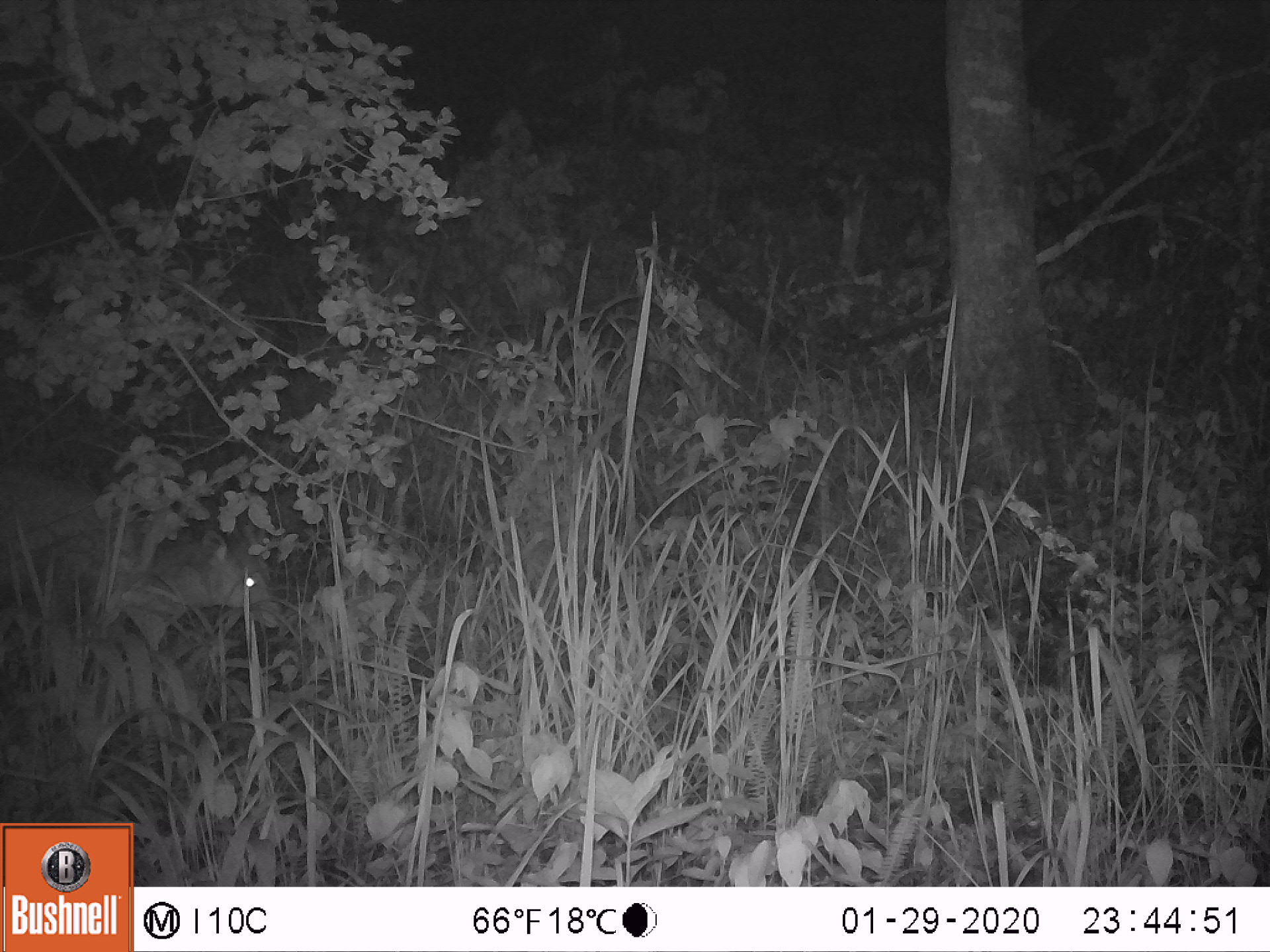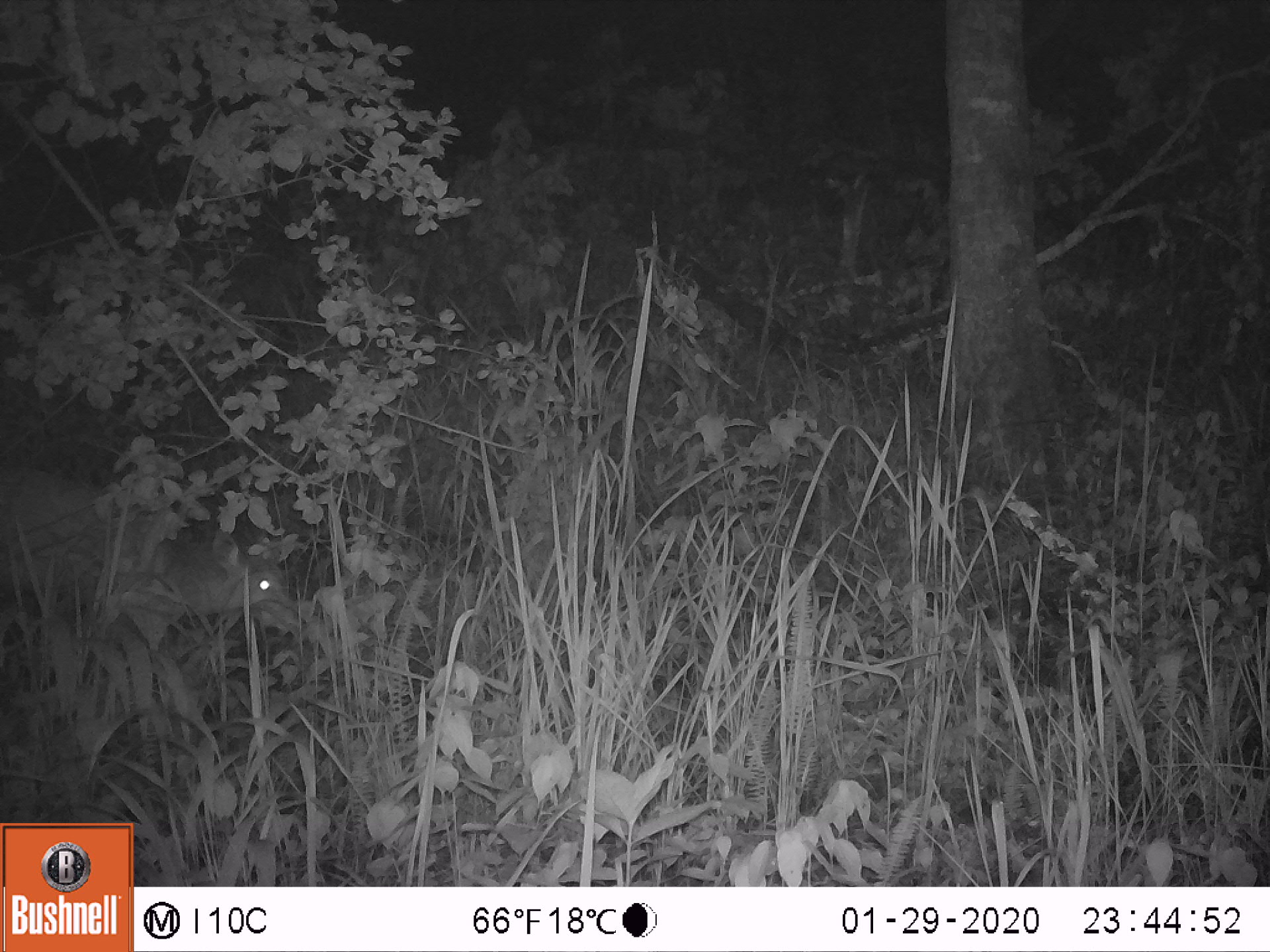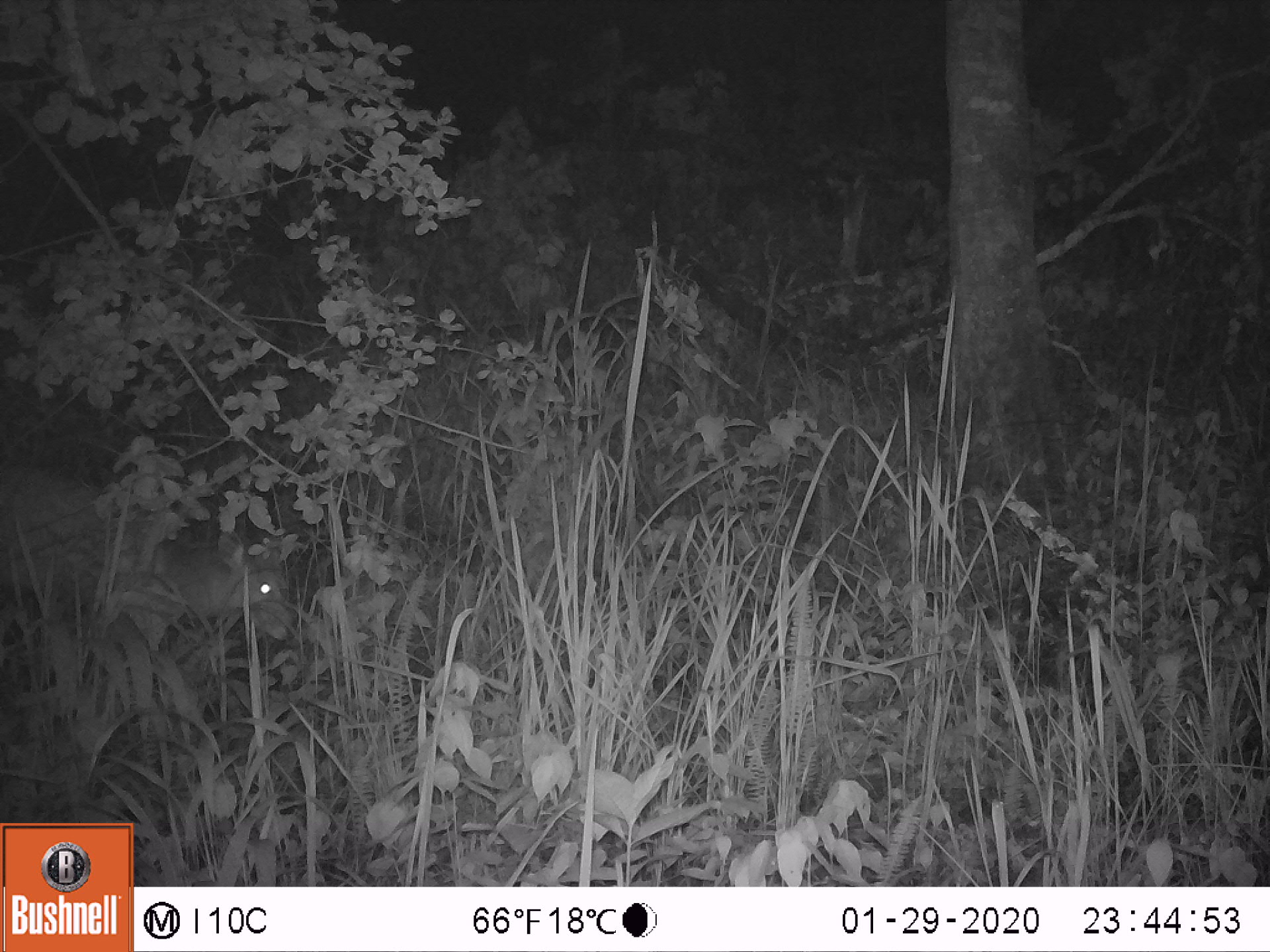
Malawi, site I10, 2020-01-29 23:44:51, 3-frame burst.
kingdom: Animalia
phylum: Chordata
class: Mammalia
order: Artiodactyla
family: Bovidae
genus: Tragelaphus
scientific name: Tragelaphus sylvaticus sylvaticus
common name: cape bushbuck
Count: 1.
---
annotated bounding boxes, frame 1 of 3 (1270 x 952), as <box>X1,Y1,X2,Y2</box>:
cape bushbuck: <box>0,463,287,697</box>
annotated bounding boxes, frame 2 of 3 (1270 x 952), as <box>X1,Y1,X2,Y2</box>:
cape bushbuck: <box>0,458,305,677</box>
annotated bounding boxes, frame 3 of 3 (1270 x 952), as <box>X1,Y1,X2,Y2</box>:
cape bushbuck: <box>2,465,302,666</box>